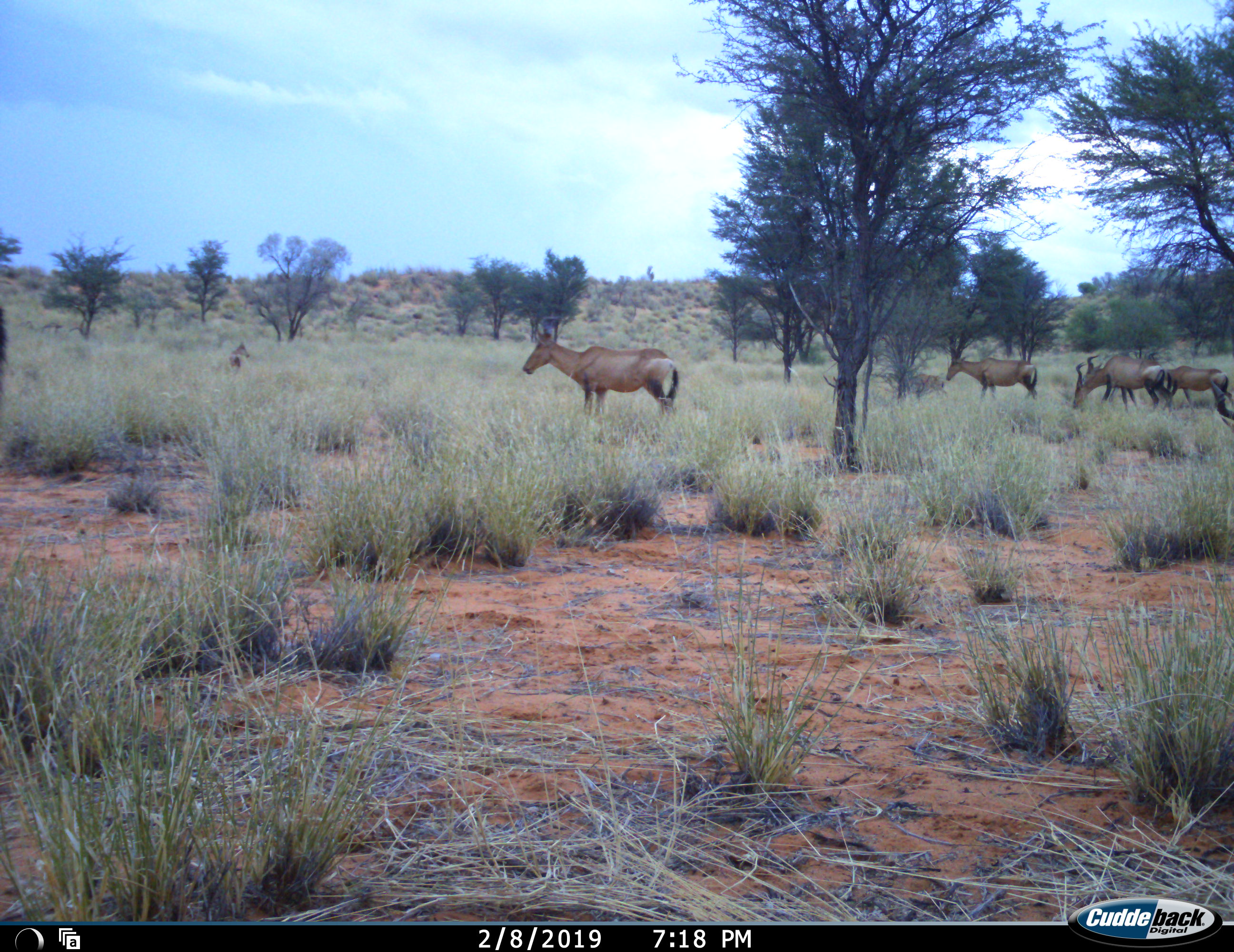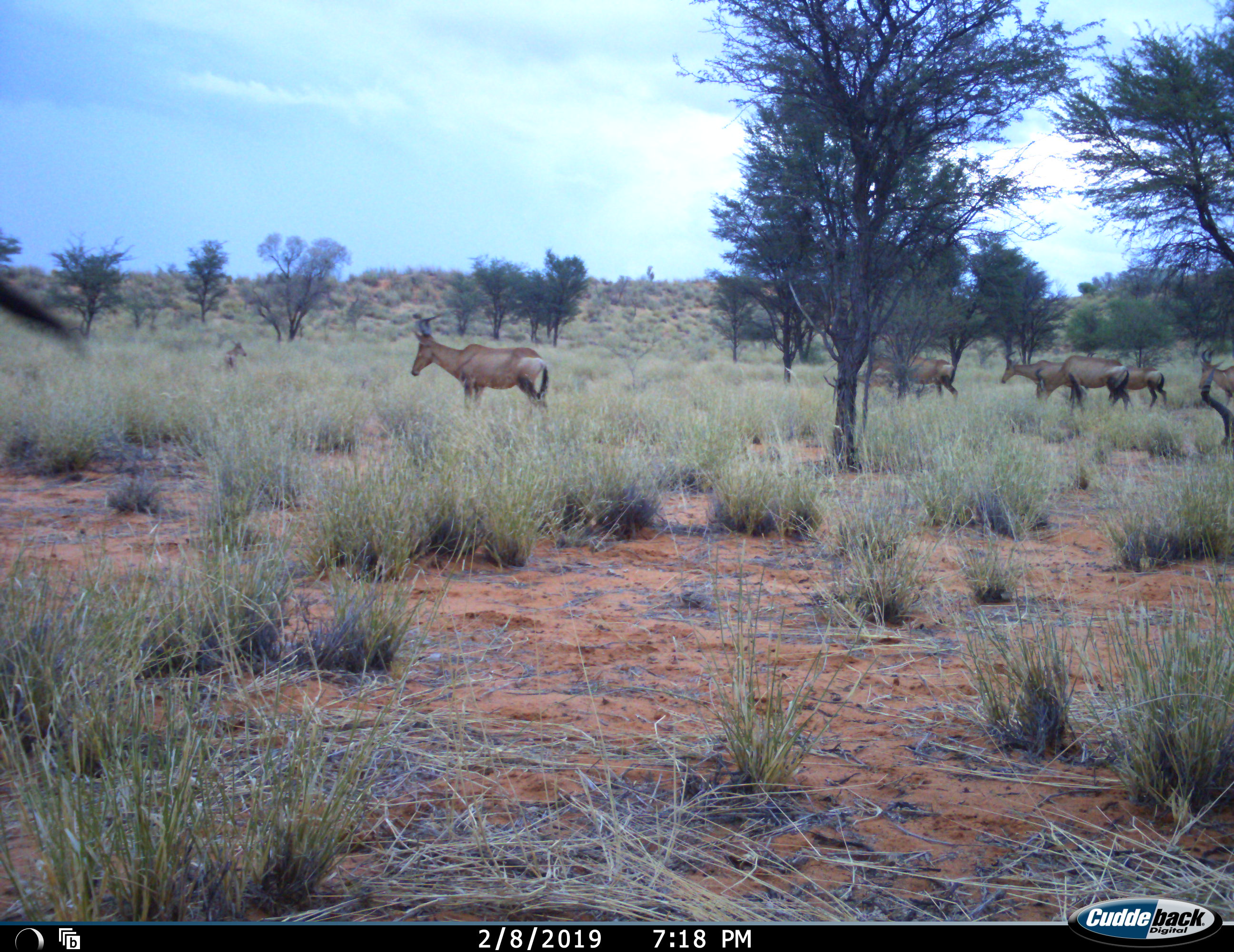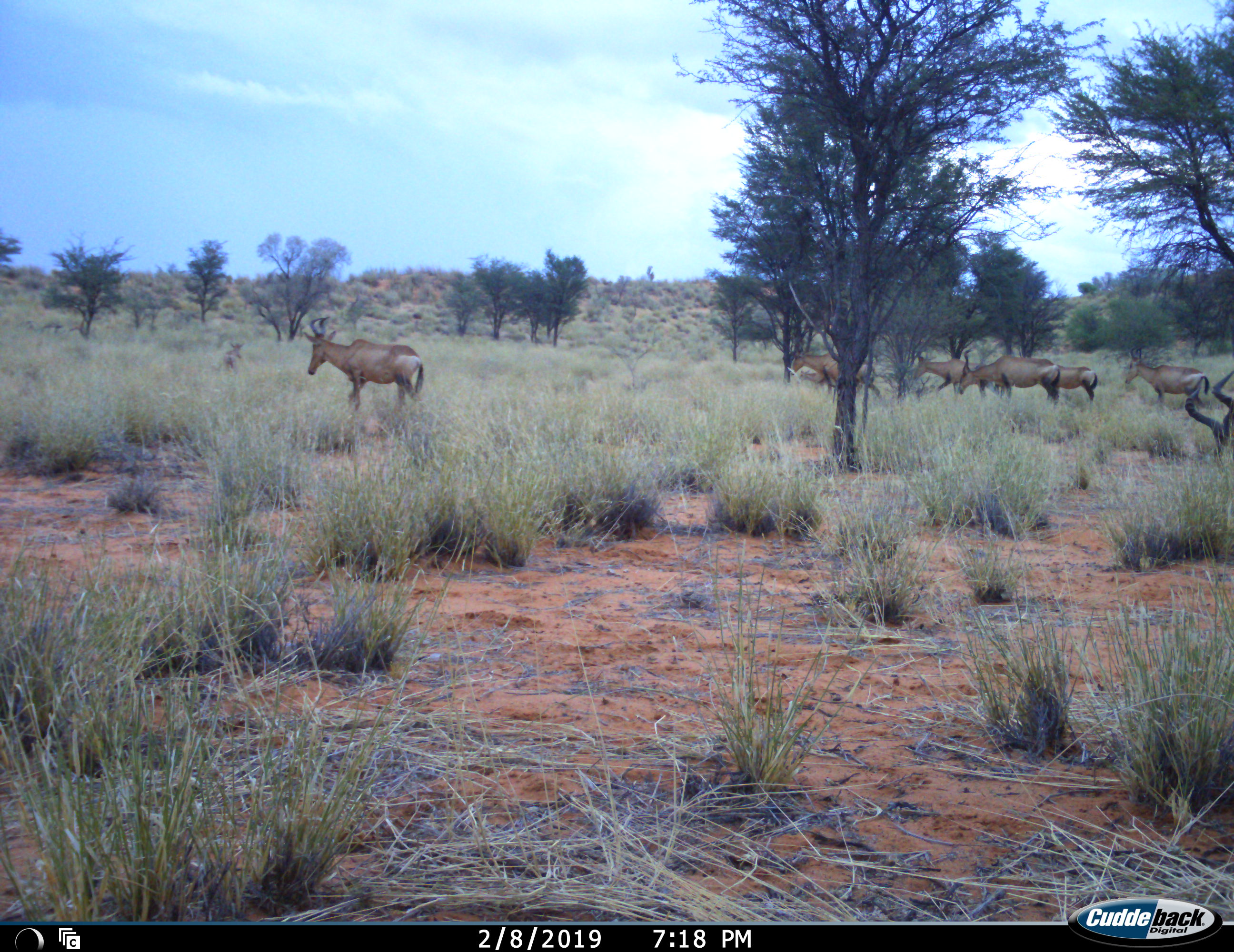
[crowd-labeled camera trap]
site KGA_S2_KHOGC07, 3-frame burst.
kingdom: Animalia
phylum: Chordata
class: Mammalia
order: Artiodactyla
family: Bovidae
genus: Alcelaphus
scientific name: Alcelaphus buselaphus caama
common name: red hartebeest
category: hartebeestred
Hartebeestred (red hartebeest) (Alcelaphus buselaphus caama), count 9. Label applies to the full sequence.